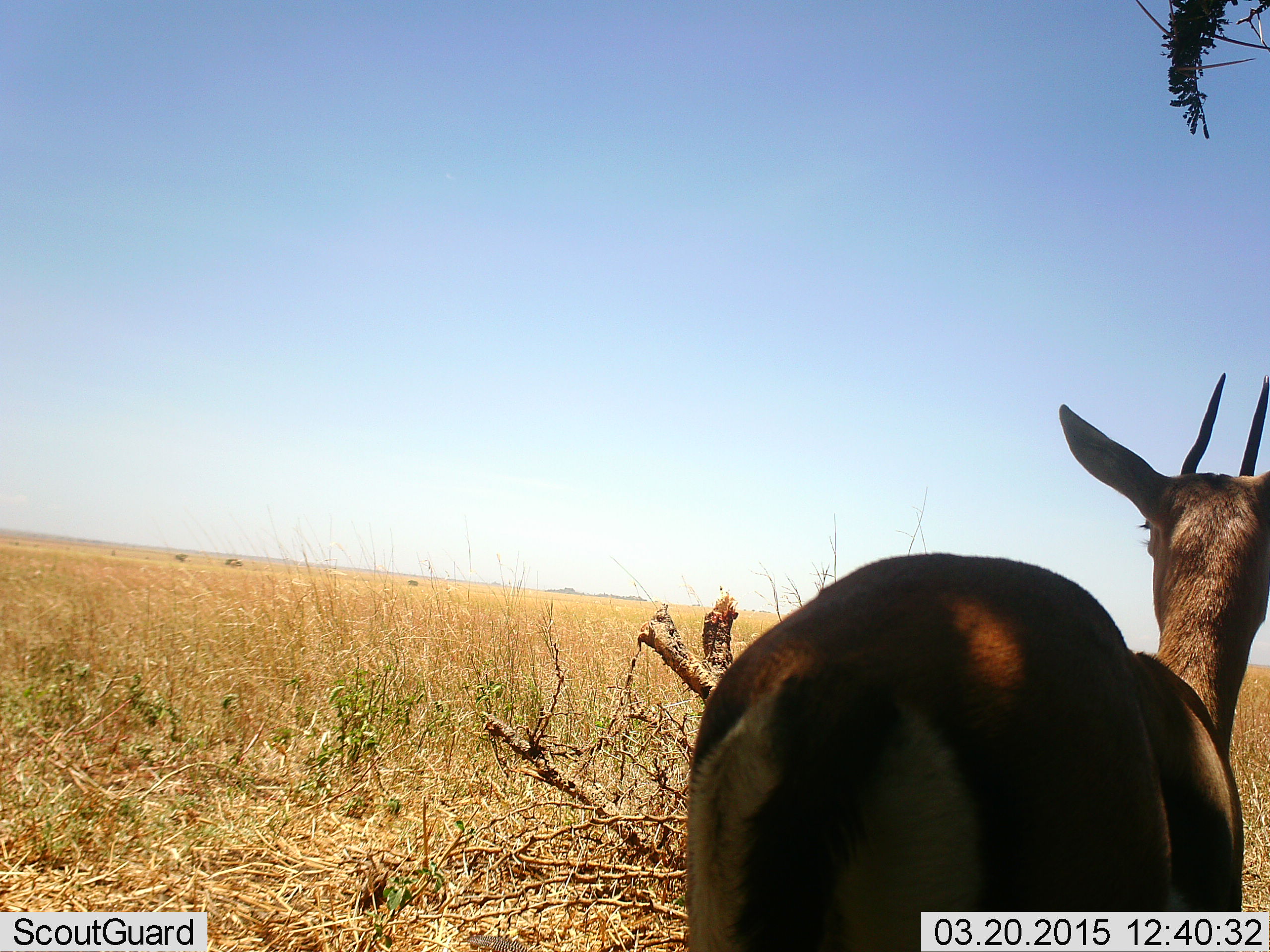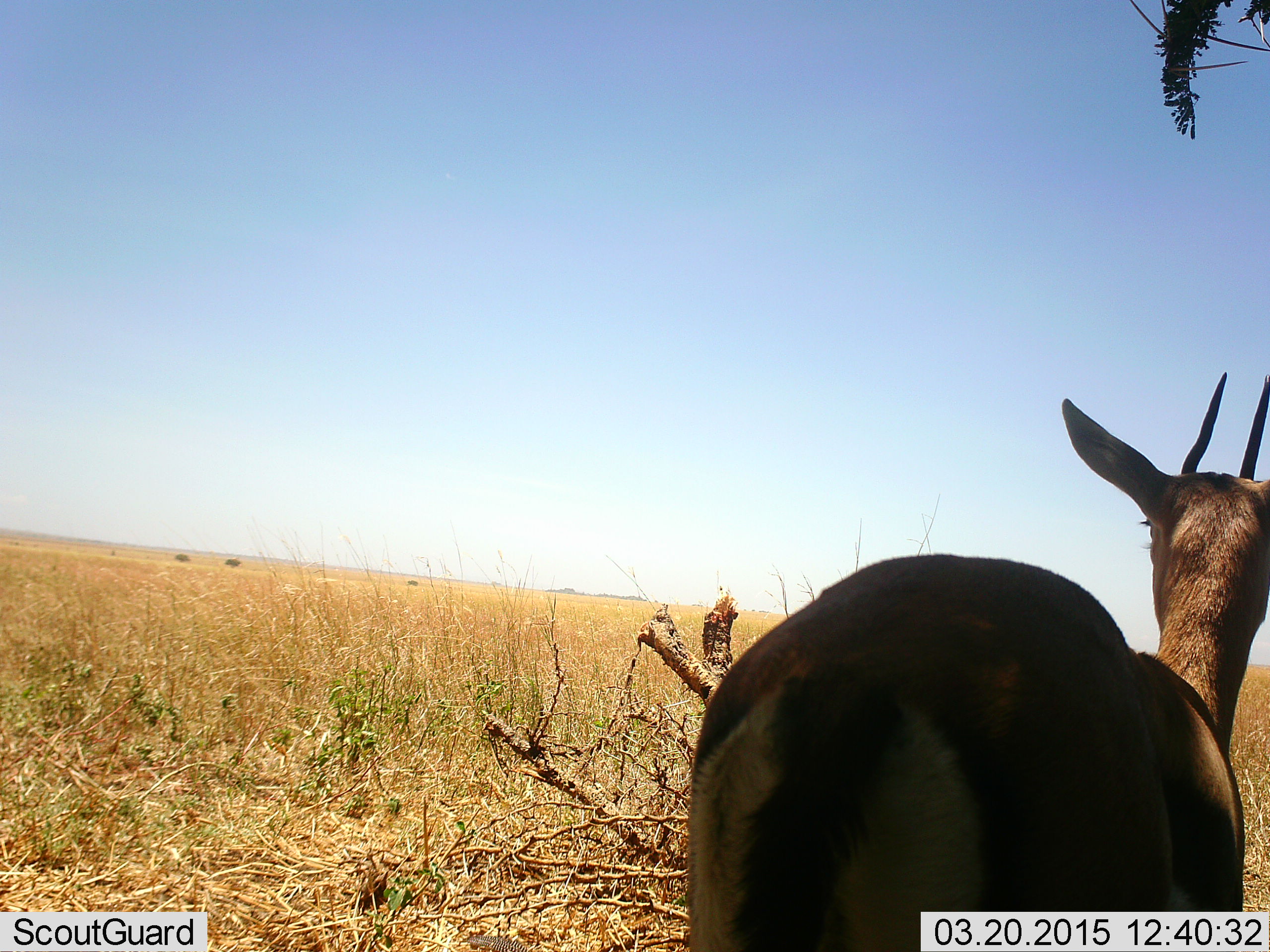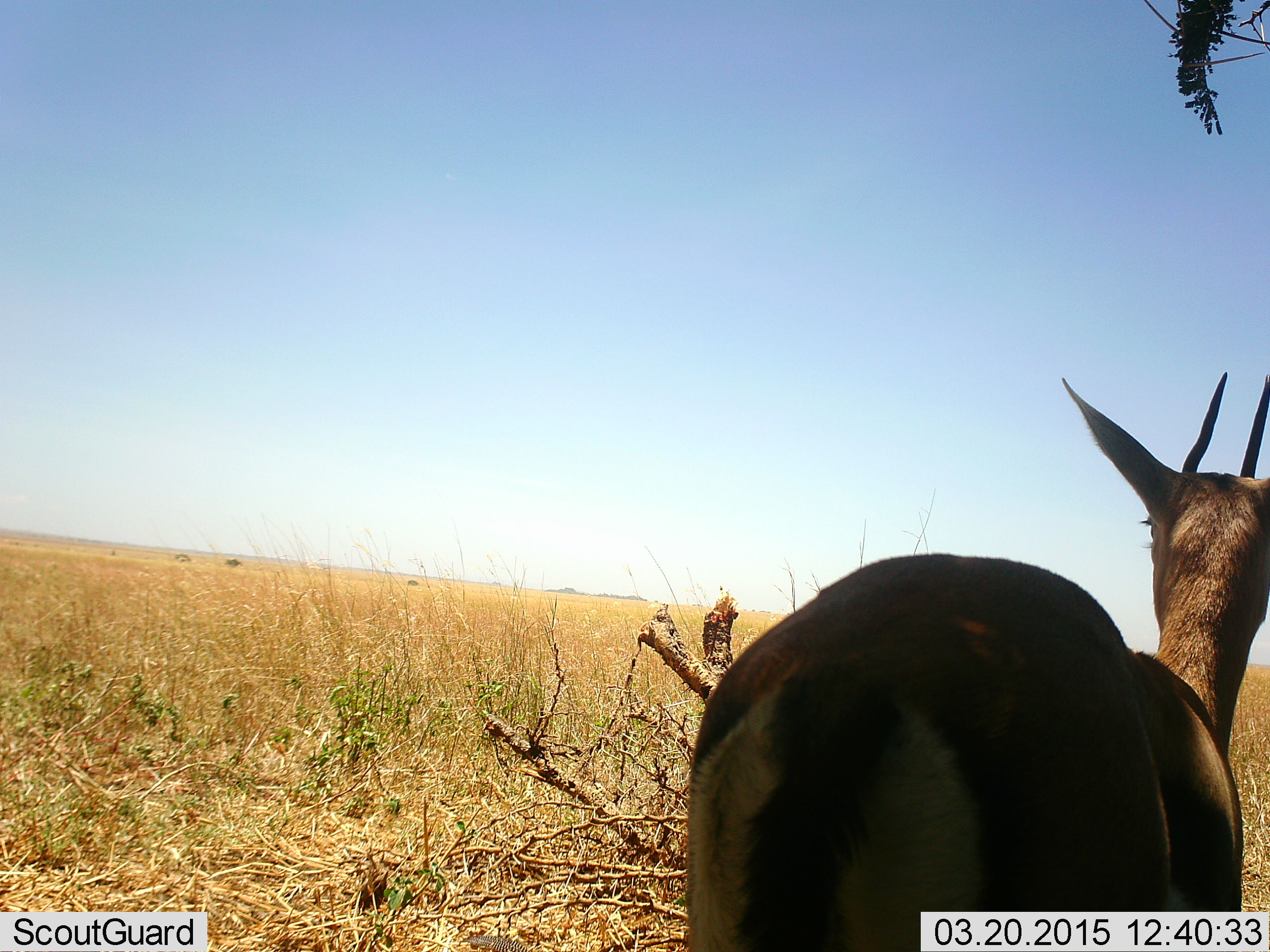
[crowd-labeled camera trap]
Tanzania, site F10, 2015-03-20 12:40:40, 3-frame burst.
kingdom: Animalia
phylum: Chordata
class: Mammalia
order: Artiodactyla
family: Bovidae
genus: Eudorcas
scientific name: Eudorcas thomsonii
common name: thomson's gazelle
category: gazellethomsons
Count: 1.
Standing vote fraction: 90%.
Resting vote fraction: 0%.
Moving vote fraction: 10%.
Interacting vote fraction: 0%.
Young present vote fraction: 0%.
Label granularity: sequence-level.